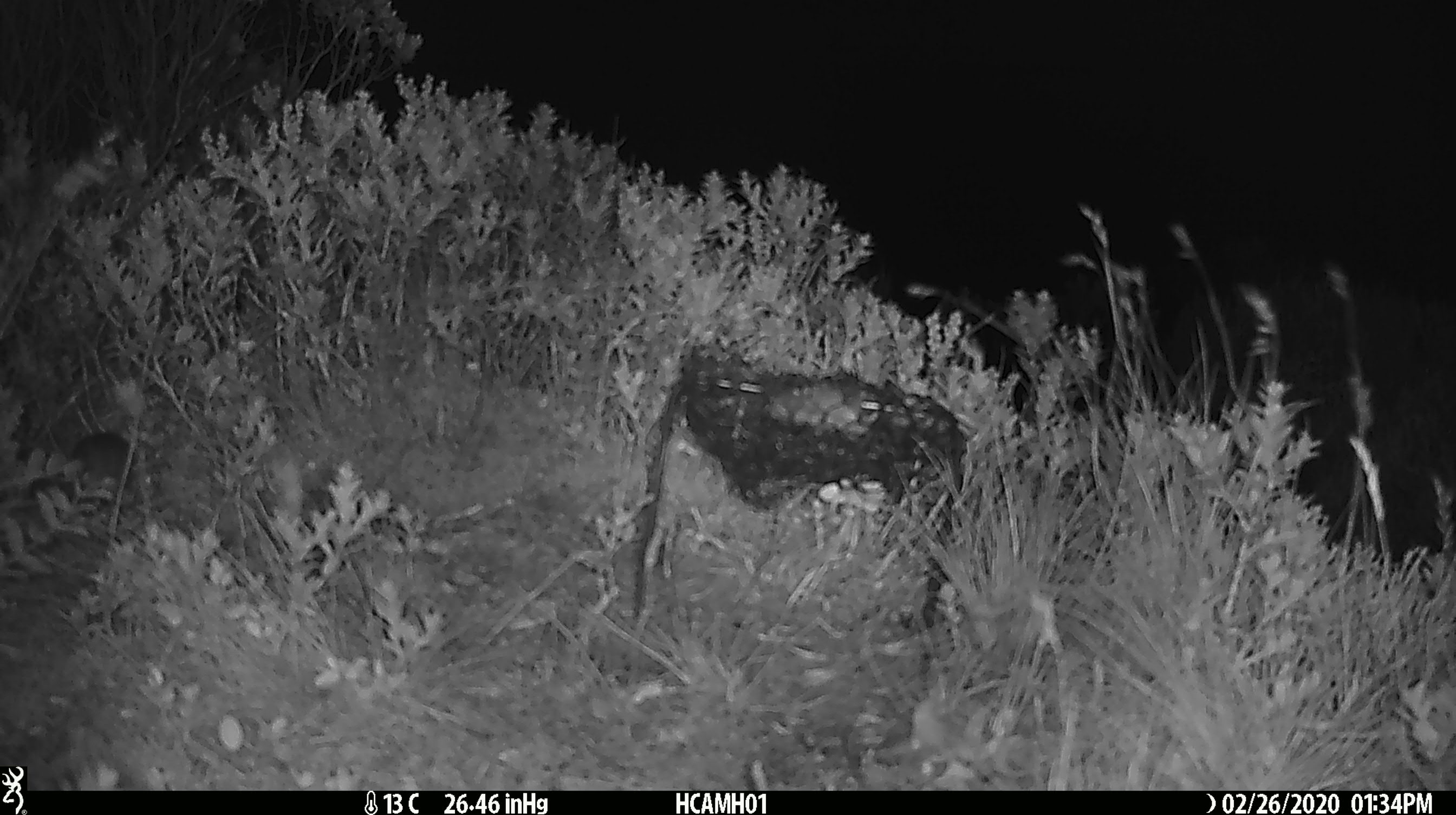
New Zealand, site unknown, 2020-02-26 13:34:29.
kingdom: Animalia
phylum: Chordata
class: Mammalia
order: Rodentia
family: Muridae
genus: Mus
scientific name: Mus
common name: mouse